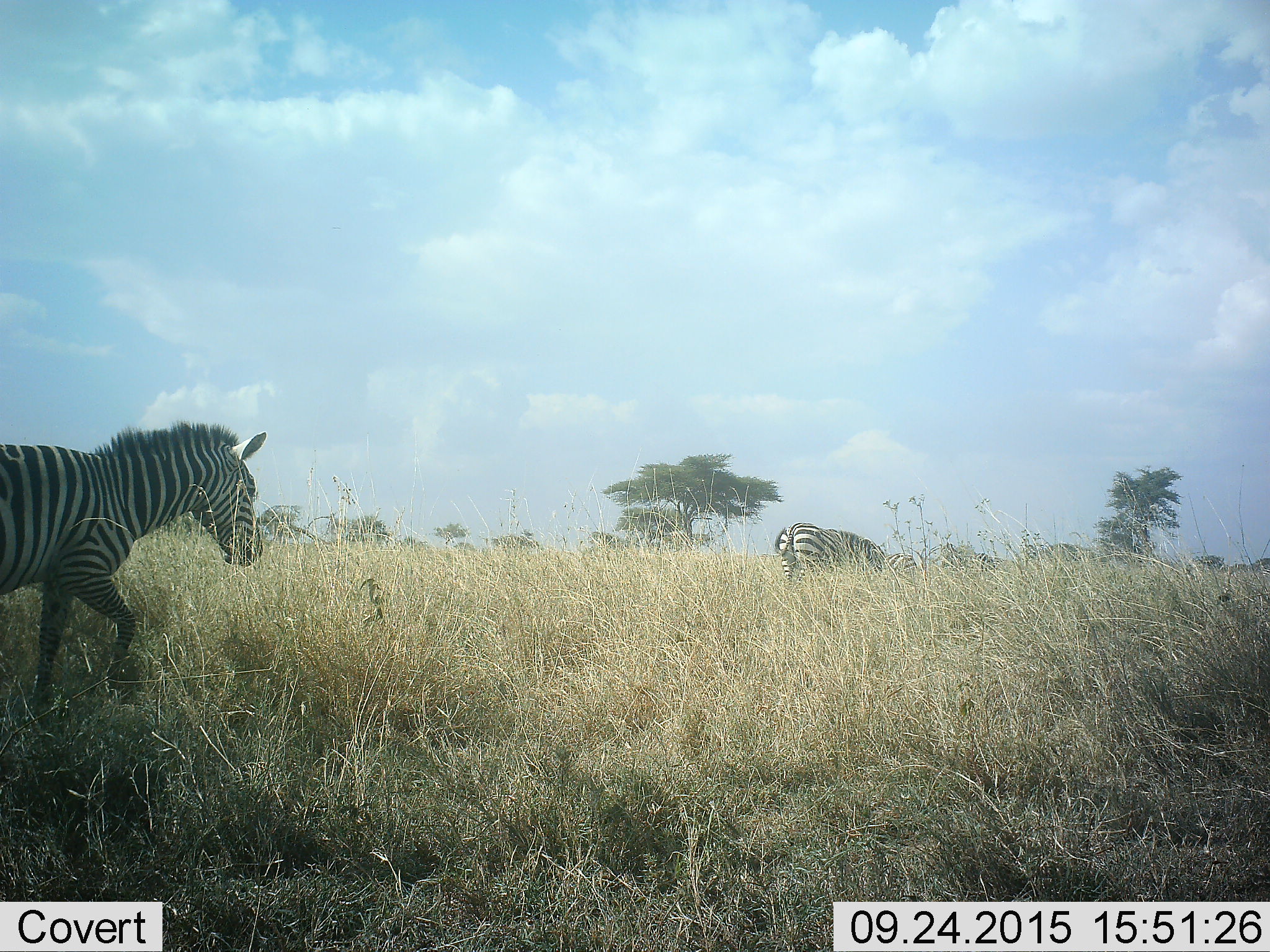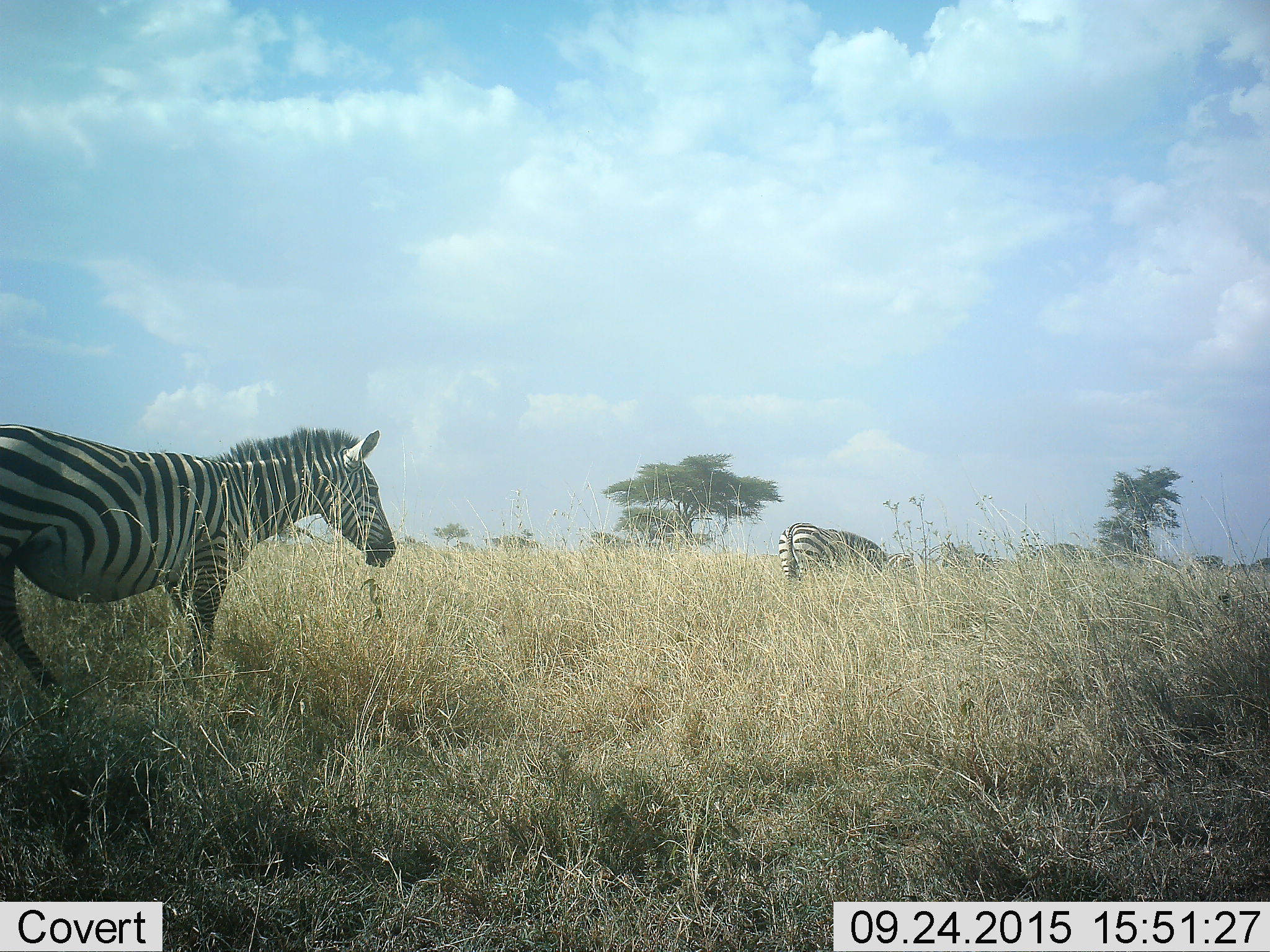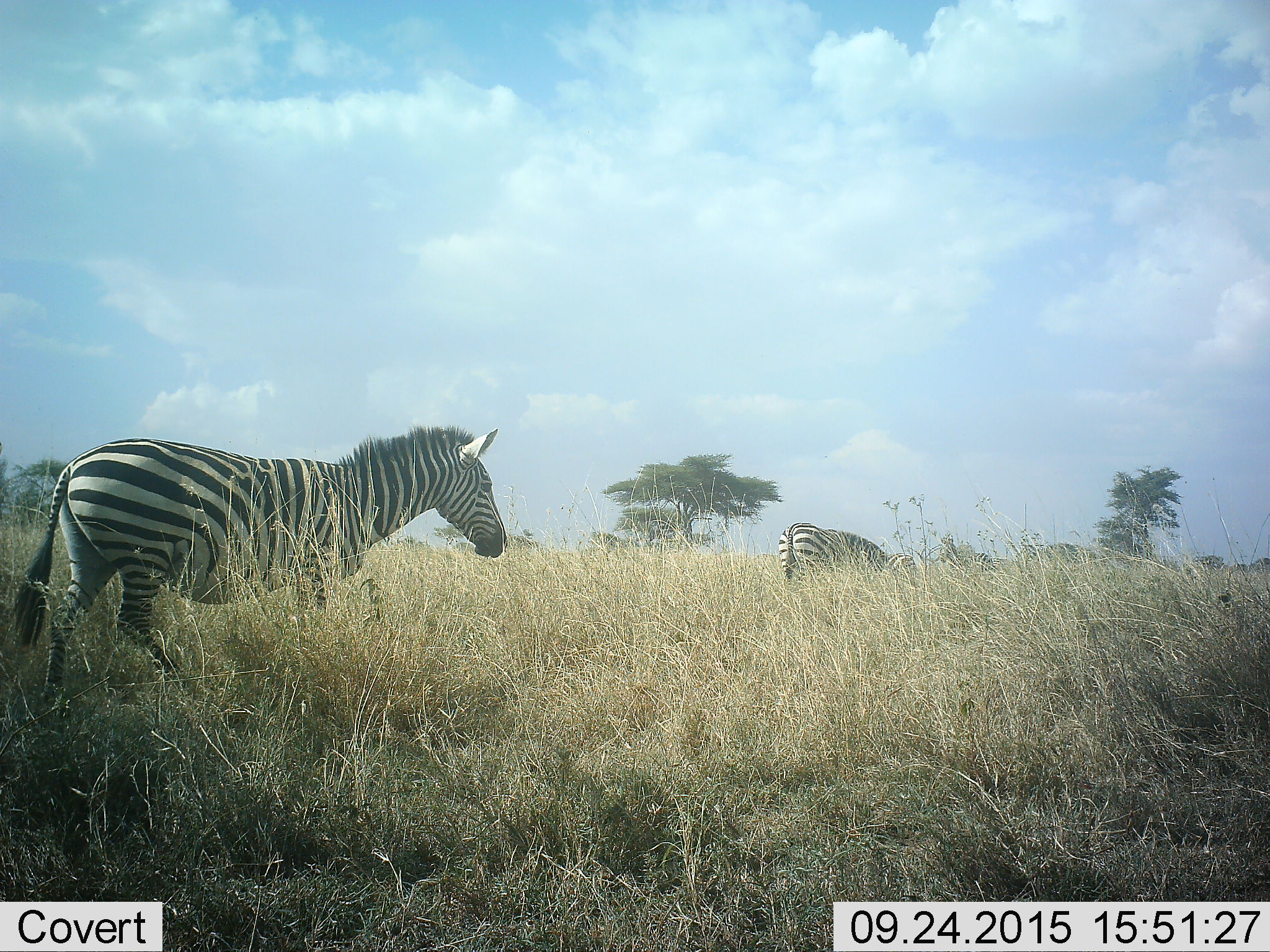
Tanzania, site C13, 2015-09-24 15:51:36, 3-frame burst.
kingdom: Animalia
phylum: Chordata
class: Mammalia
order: Perissodactyla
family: Equidae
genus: Equus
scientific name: Equus quagga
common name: plains zebra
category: zebra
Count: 3.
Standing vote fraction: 56%.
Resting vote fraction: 0%.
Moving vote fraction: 83%.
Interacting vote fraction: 0%.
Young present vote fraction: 6%.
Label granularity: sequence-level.